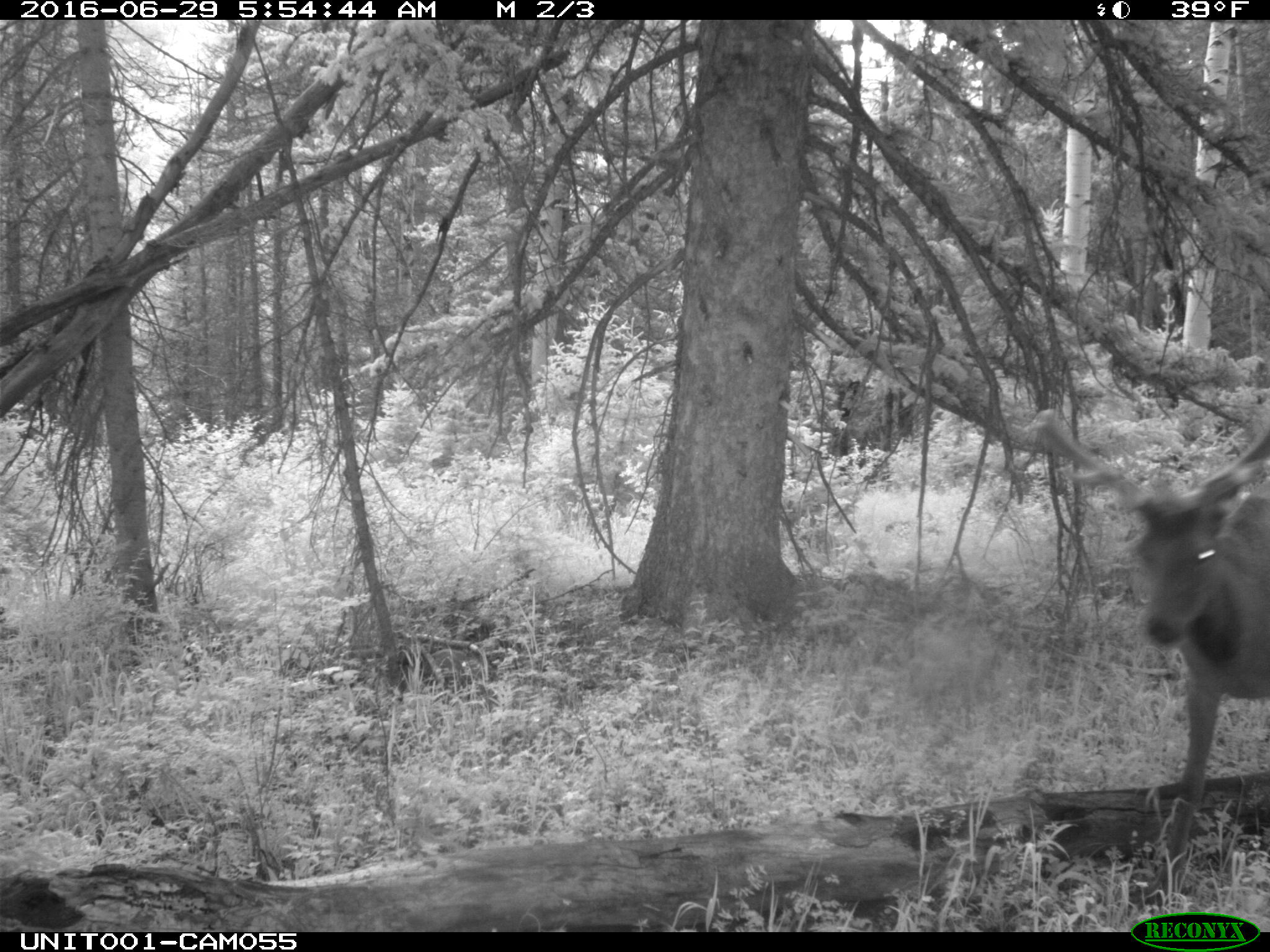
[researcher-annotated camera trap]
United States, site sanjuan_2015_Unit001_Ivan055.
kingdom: Animalia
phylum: Chordata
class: Mammalia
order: Artiodactyla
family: Cervidae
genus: Cervus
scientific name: Cervus elaphus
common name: red deer